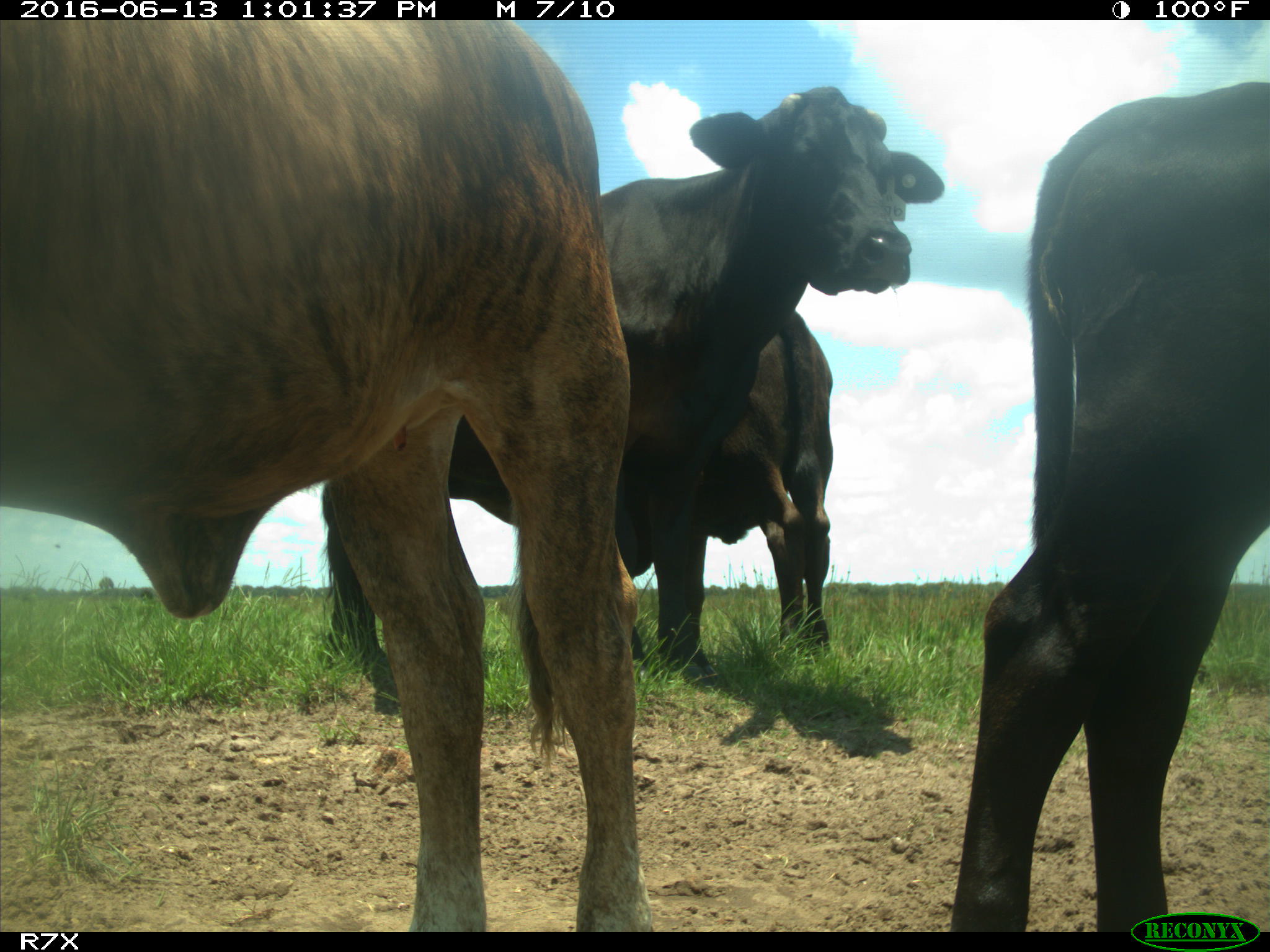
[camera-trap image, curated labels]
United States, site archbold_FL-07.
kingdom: Animalia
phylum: Chordata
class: Mammalia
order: Artiodactyla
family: Bovidae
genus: Bos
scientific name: Bos taurus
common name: domestic cow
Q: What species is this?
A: Bos taurus (domestic cow).